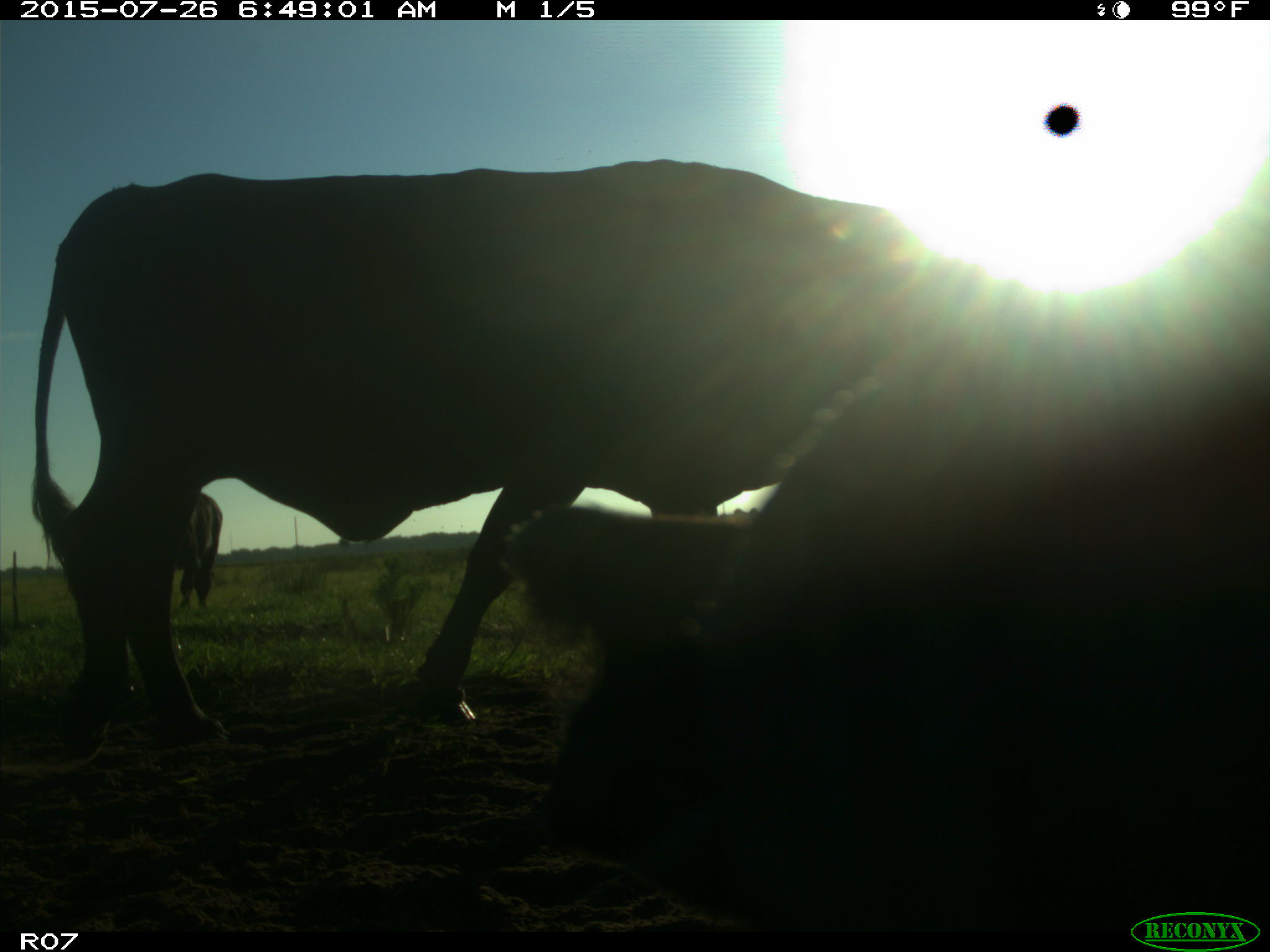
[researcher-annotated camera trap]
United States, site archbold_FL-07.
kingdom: Animalia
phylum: Chordata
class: Mammalia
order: Artiodactyla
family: Bovidae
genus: Bos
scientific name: Bos taurus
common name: domestic cow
Bos taurus (domestic cow).